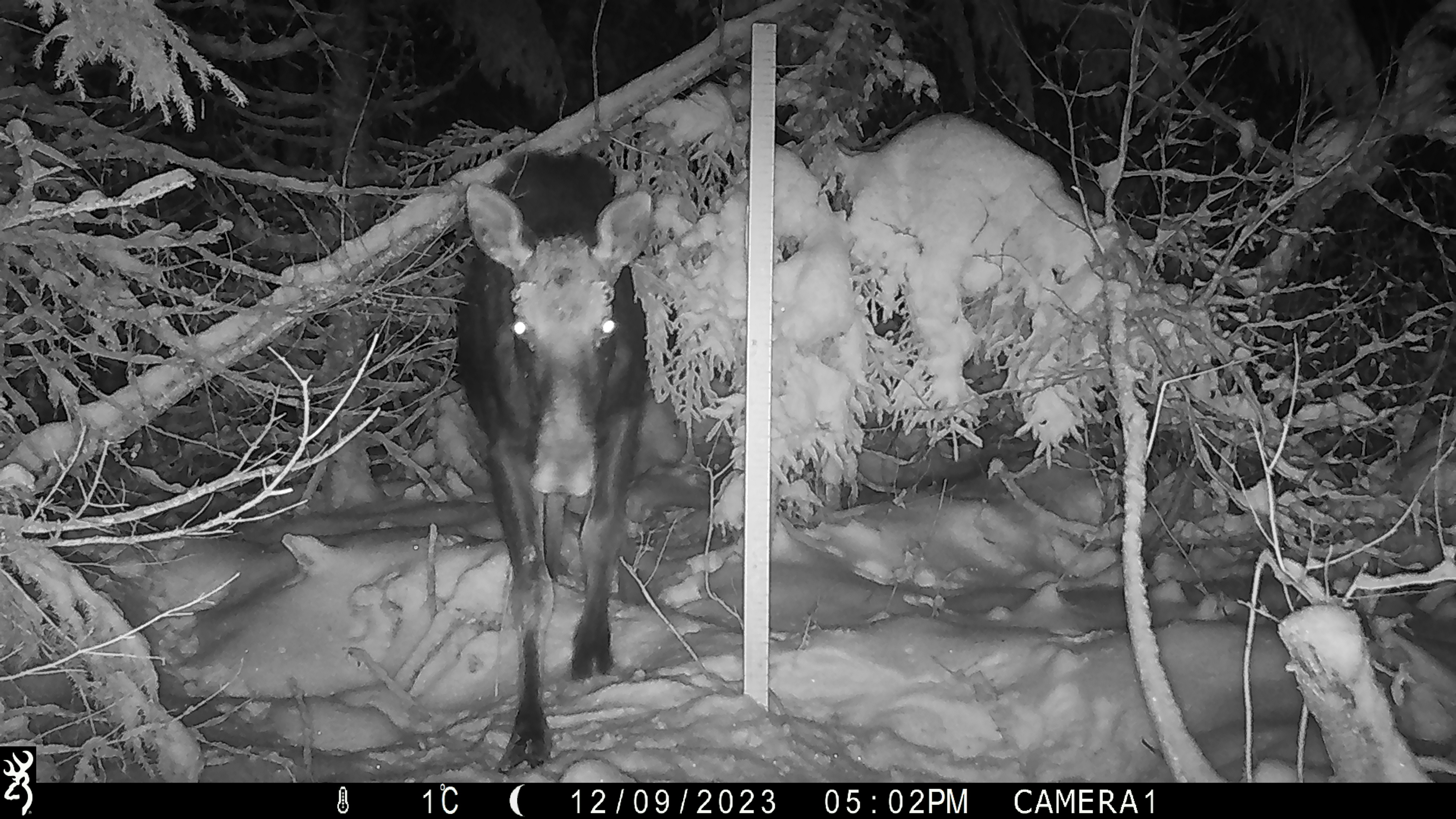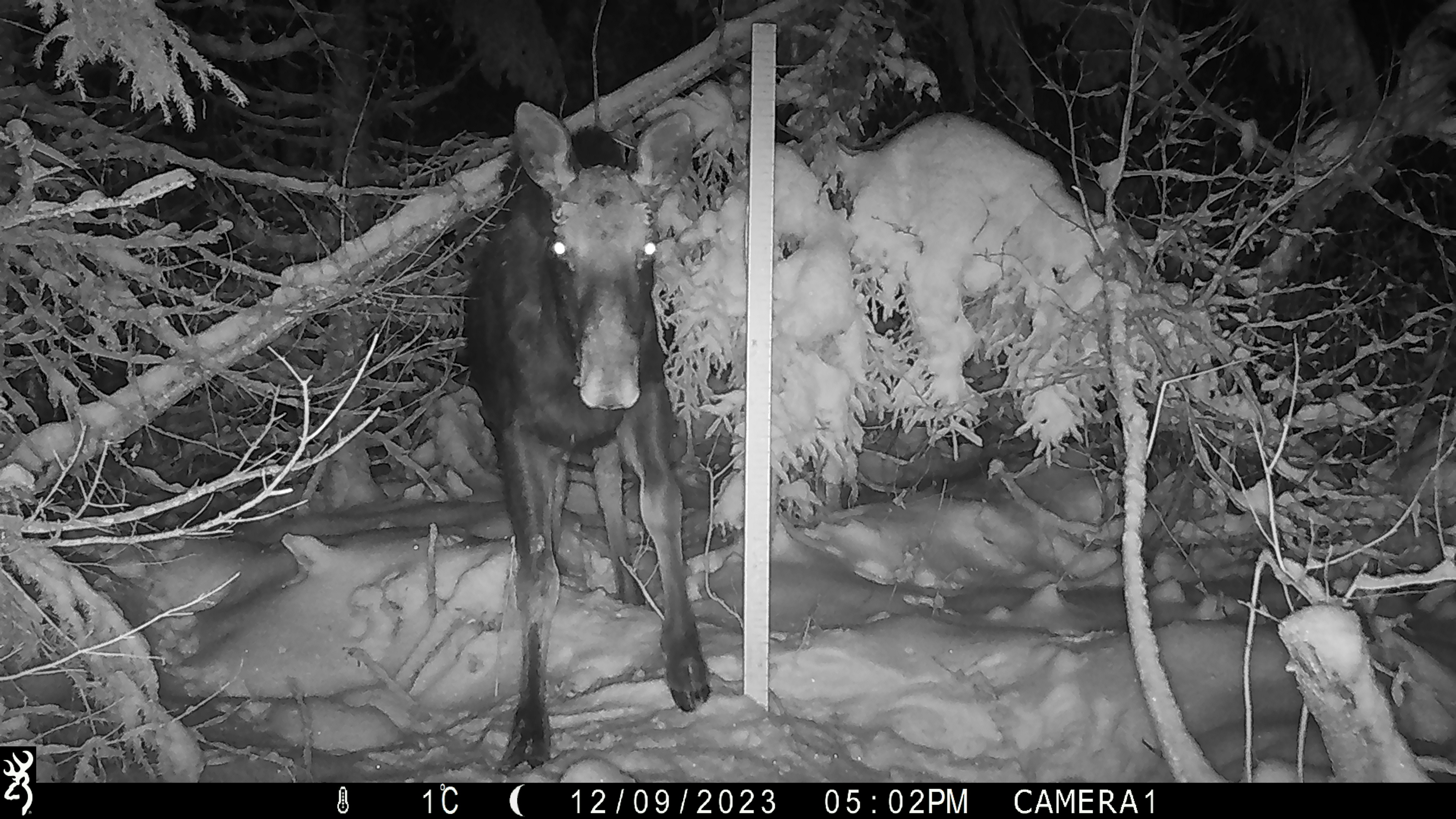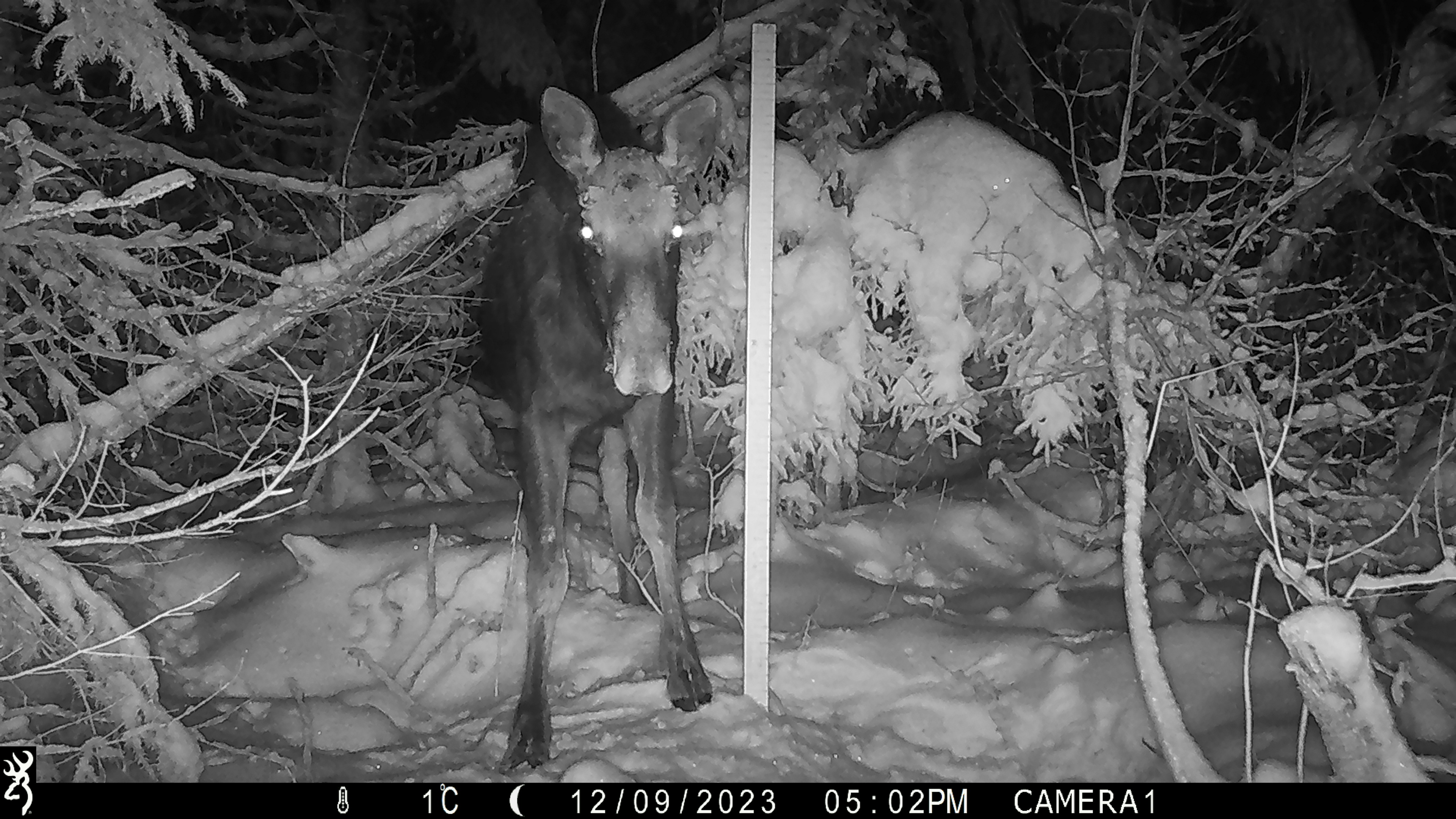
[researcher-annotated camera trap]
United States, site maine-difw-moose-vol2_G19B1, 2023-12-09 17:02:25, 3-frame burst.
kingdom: Animalia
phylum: Chordata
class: Mammalia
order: Artiodactyla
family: Cervidae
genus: Alces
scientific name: Alces alces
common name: moose